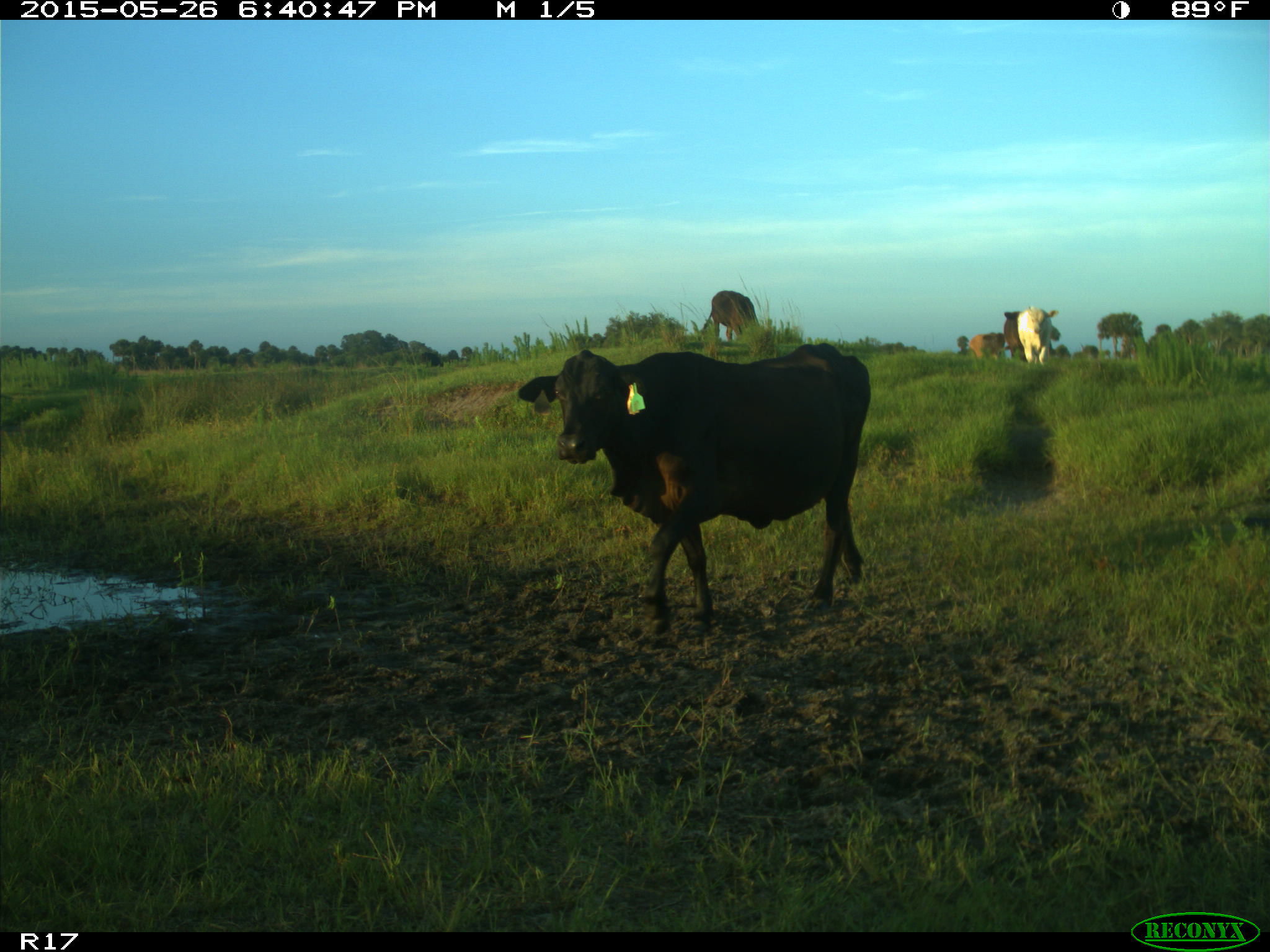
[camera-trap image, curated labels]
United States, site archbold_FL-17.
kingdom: Animalia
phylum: Chordata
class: Mammalia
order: Artiodactyla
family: Bovidae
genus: Bos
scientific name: Bos taurus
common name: domestic cow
Bos taurus (domestic cow).